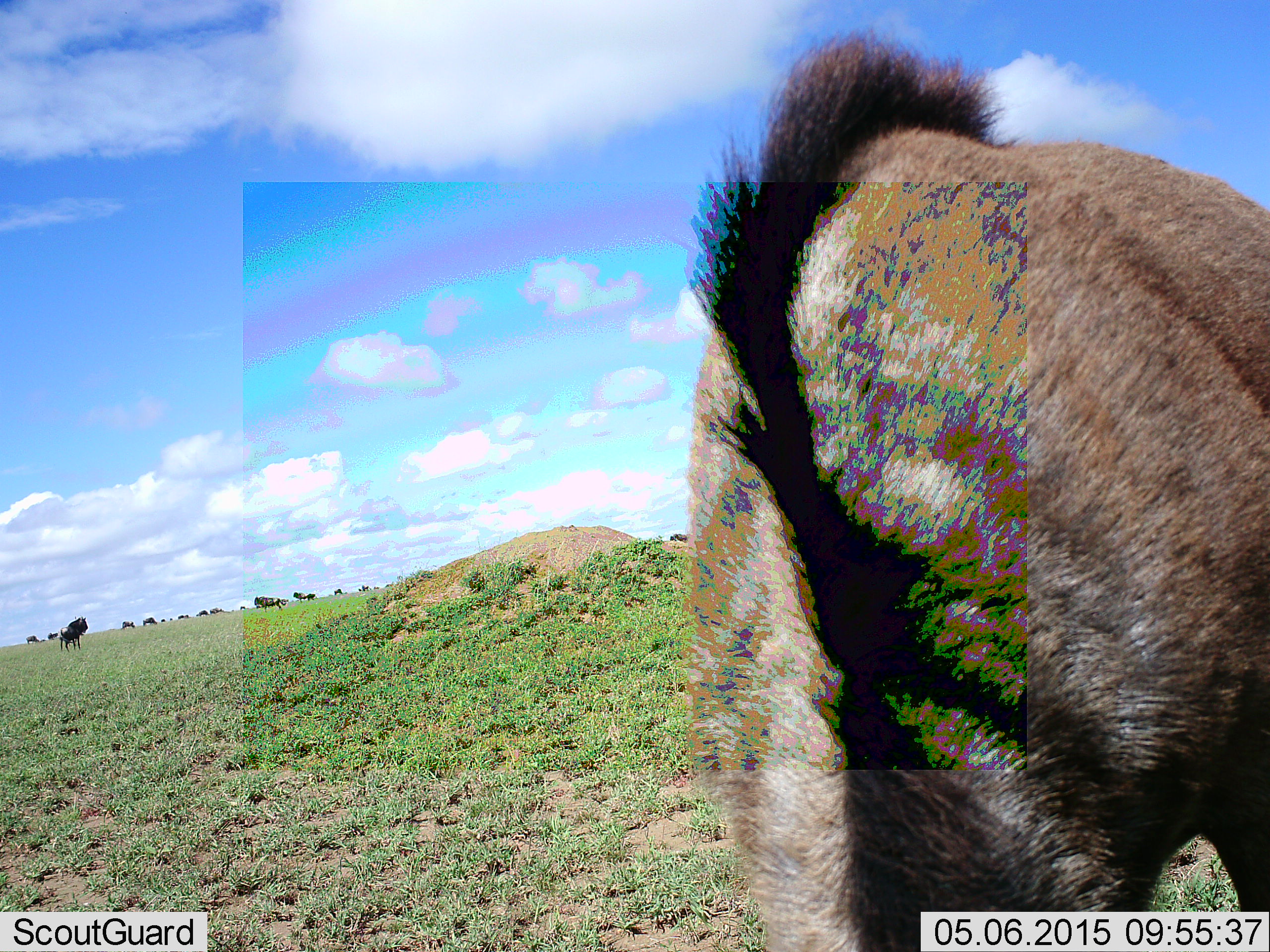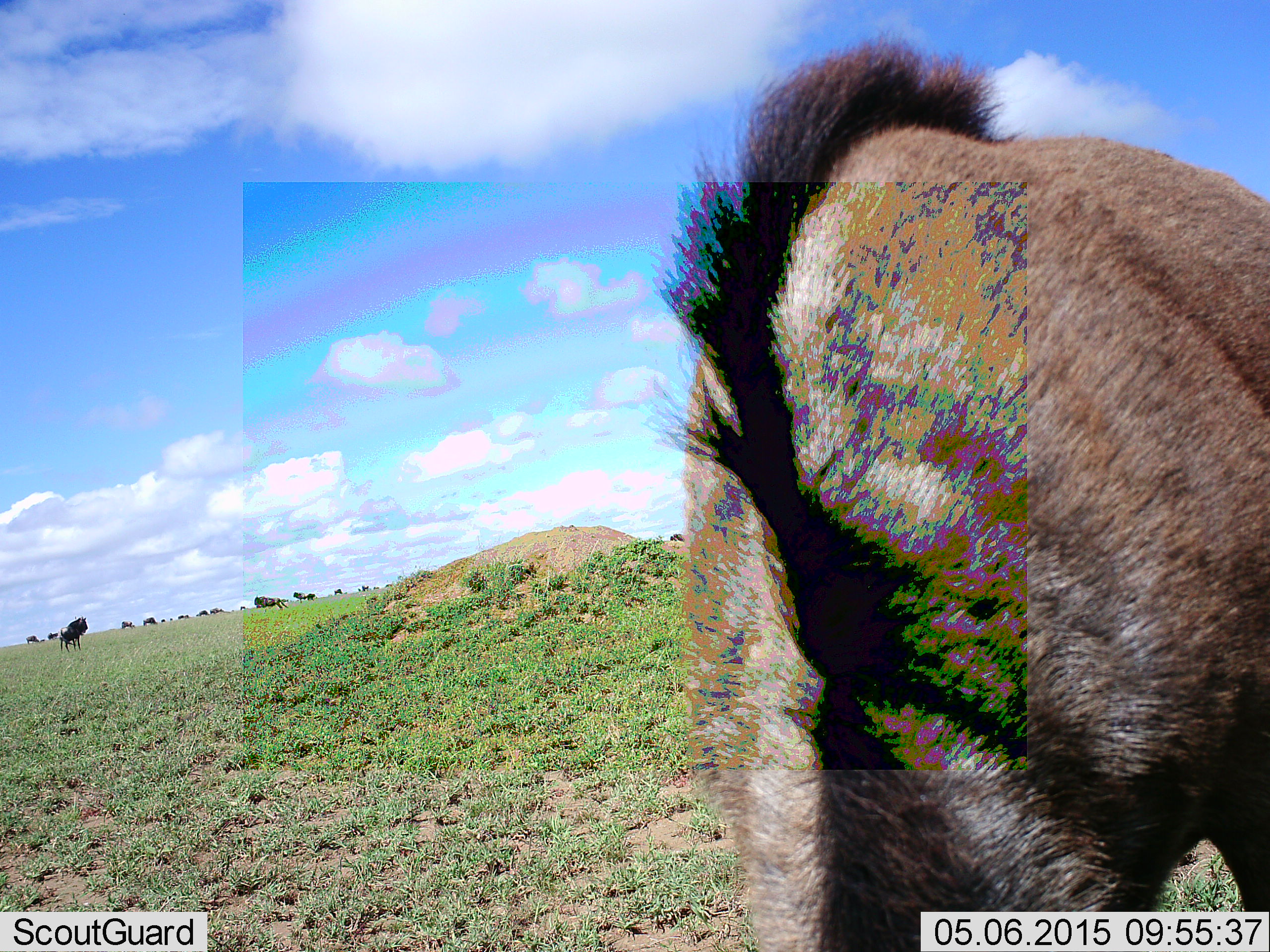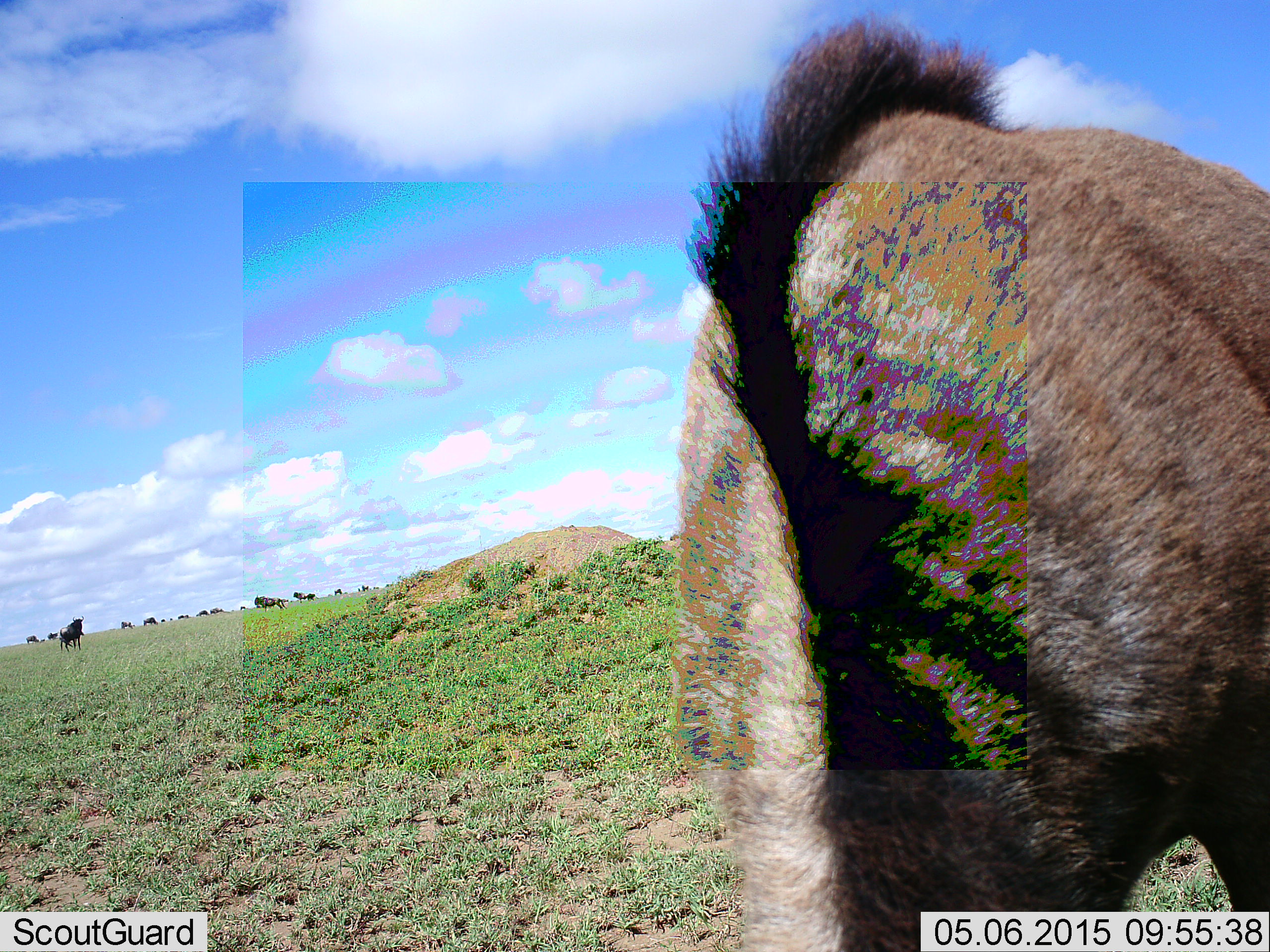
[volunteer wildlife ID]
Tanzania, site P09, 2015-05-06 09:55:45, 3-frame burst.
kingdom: Animalia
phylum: Chordata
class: Mammalia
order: Artiodactyla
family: Bovidae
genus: Connochaetes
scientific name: Connochaetes taurinus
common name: blue wildebeest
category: wildebeest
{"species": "wildebeest (blue wildebeest) (Connochaetes taurinus)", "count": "11-50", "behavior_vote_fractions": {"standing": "60%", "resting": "0%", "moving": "10%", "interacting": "0%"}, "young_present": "0%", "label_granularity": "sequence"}